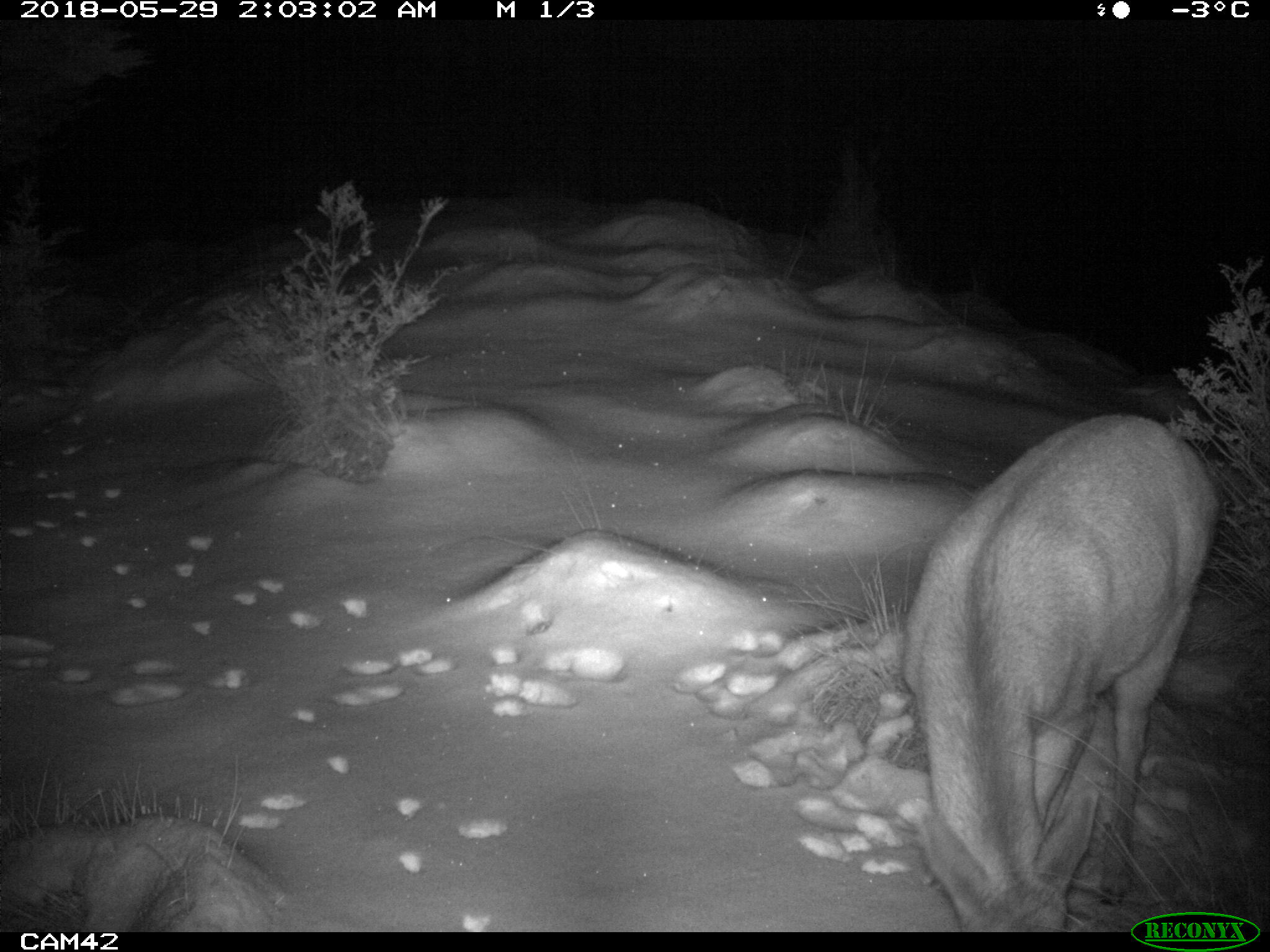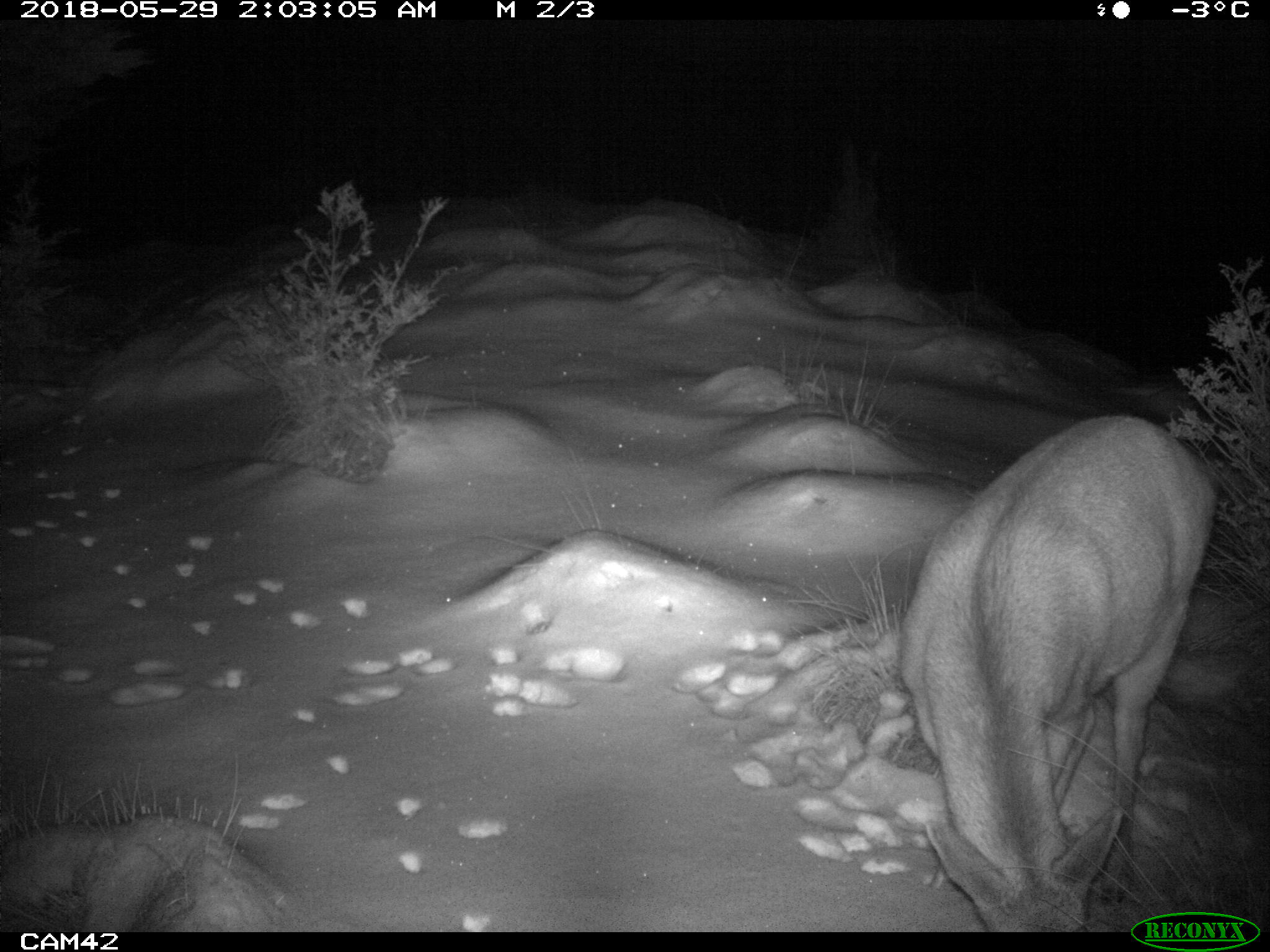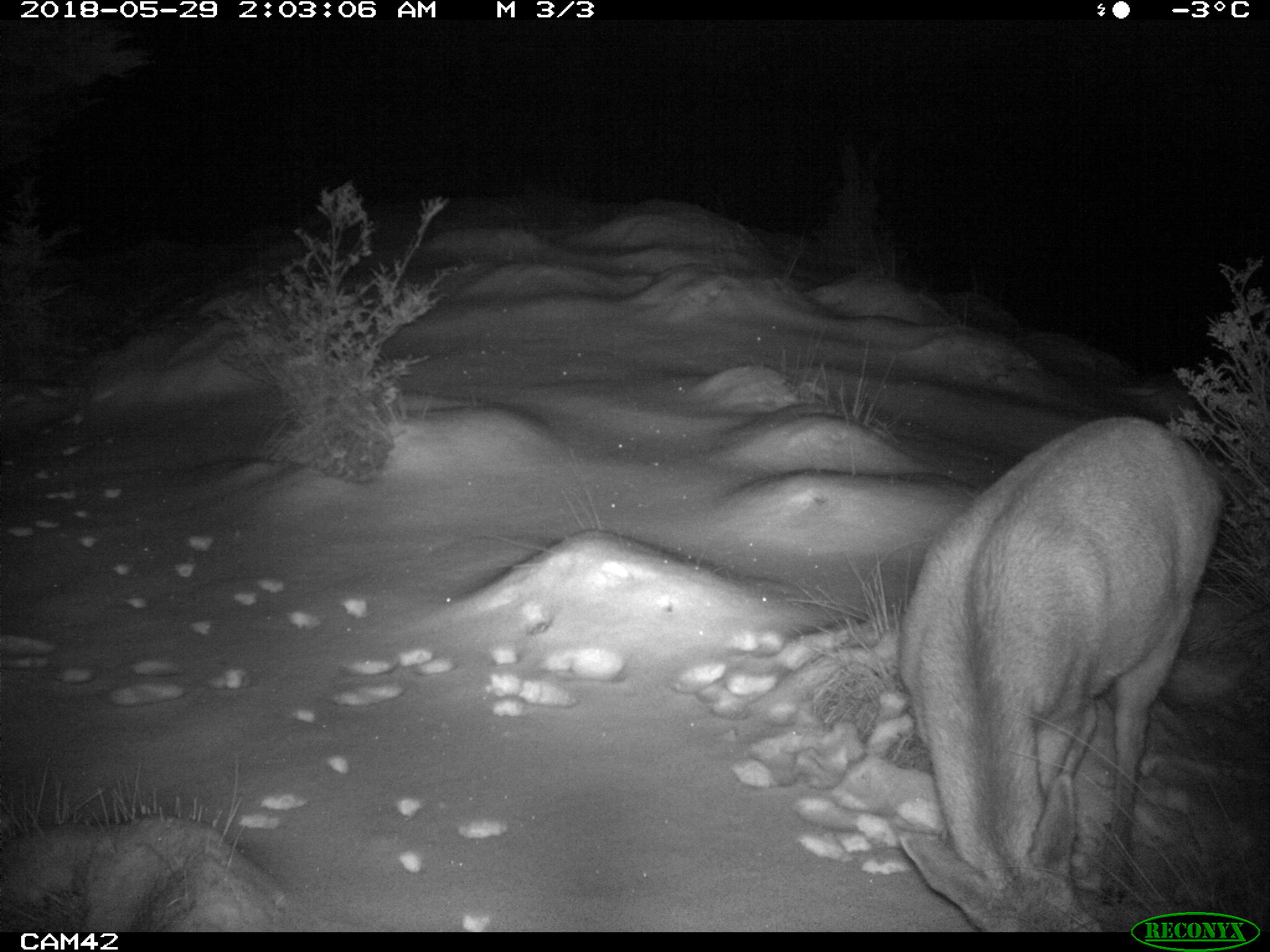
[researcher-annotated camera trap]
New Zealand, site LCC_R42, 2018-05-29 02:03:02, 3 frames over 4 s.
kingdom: Animalia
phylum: Chordata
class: Mammalia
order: Artiodactyla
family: Cervidae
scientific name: Cervidae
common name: deer